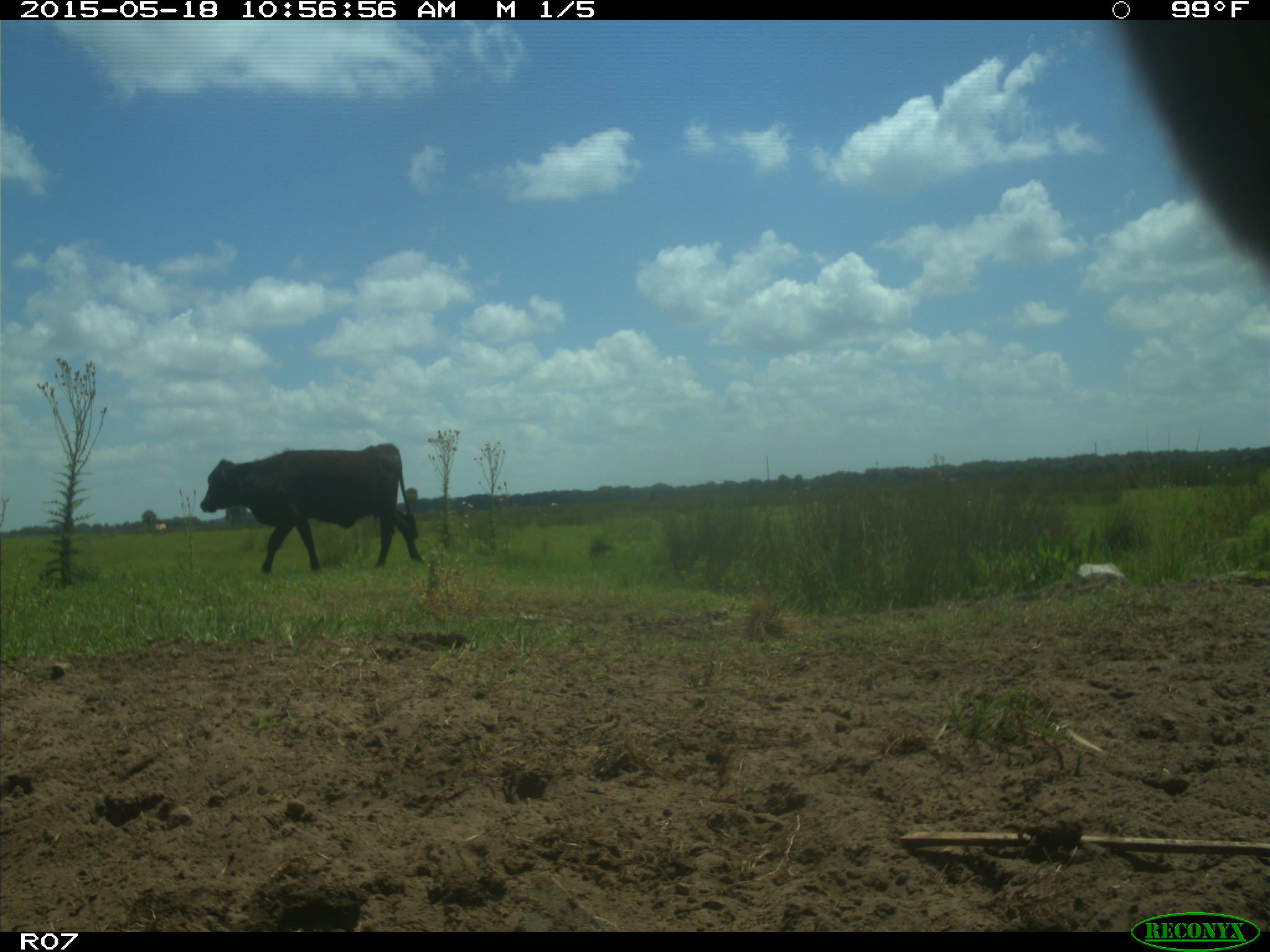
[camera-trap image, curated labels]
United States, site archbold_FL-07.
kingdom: Animalia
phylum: Chordata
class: Mammalia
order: Artiodactyla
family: Bovidae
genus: Bos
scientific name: Bos taurus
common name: domestic cow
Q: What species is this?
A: Bos taurus (domestic cow).